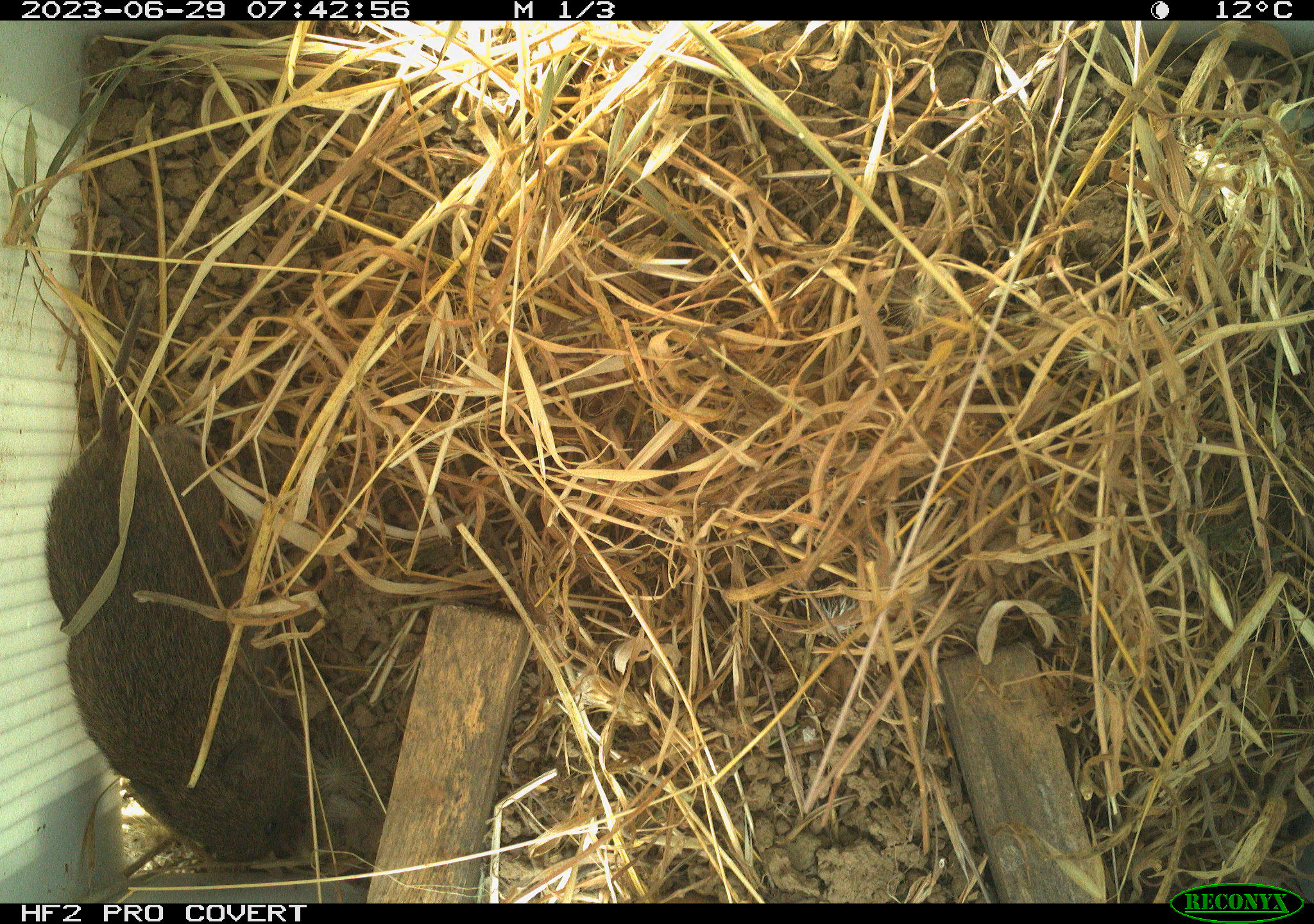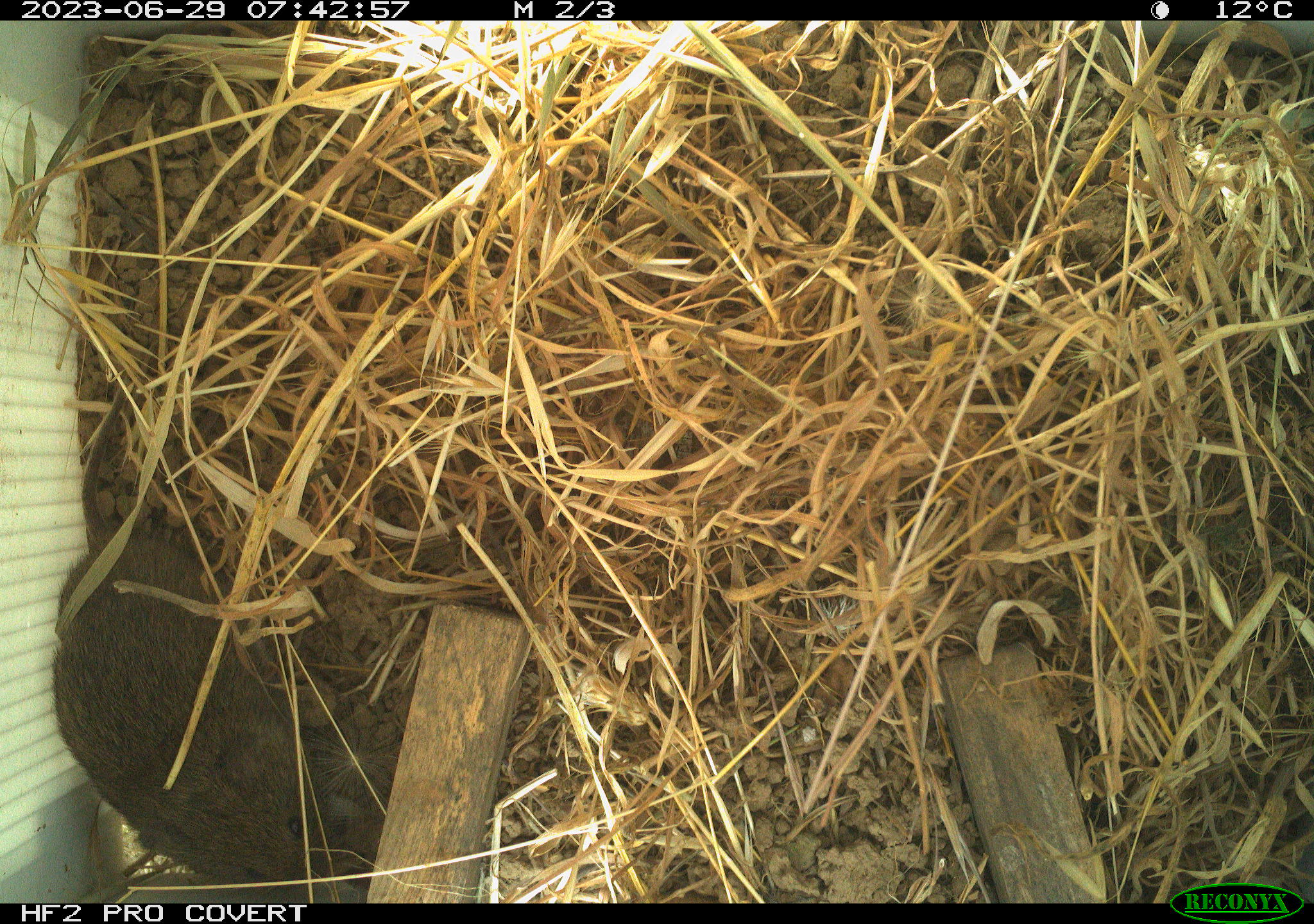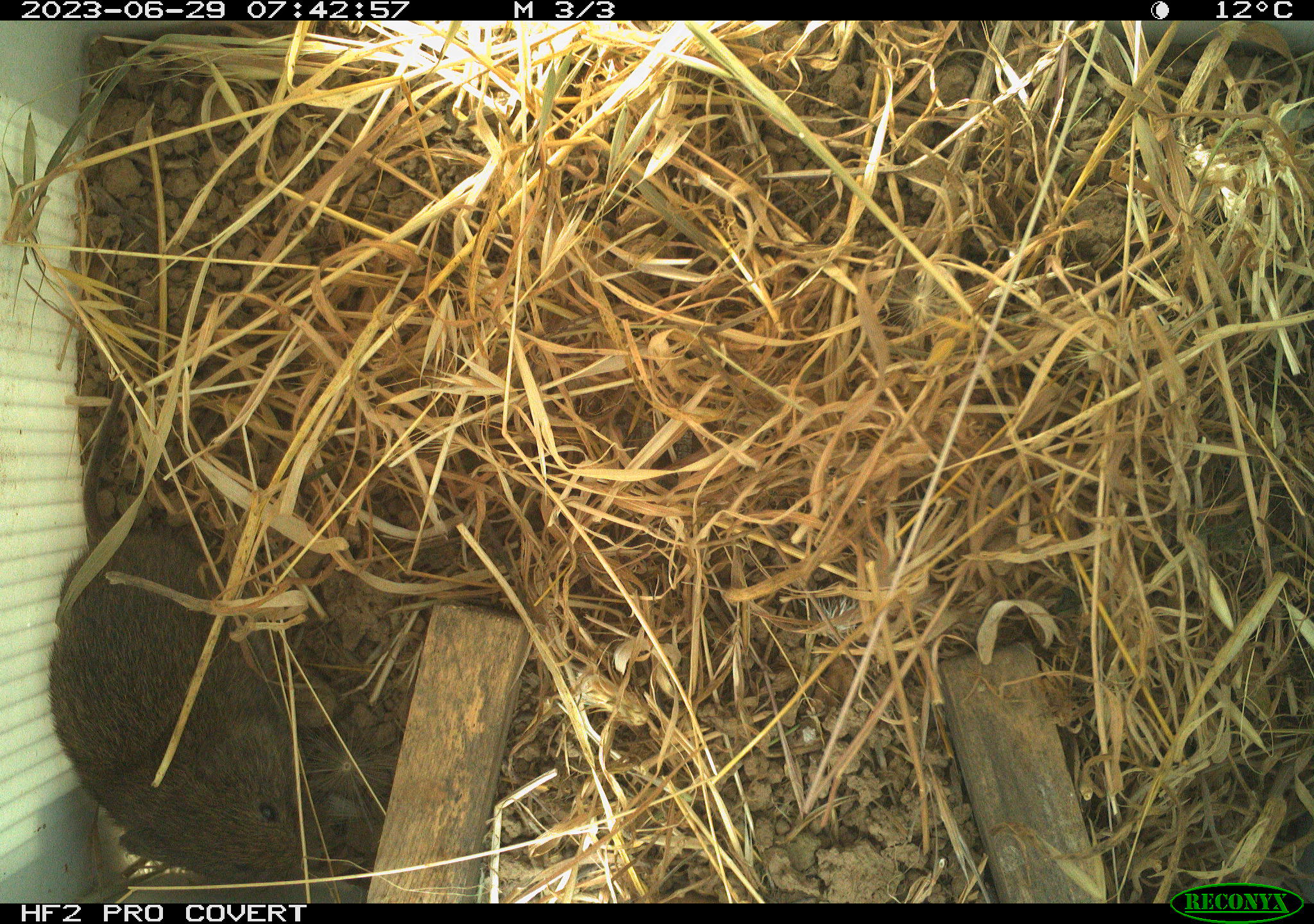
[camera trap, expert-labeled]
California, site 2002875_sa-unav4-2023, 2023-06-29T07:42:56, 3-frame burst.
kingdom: Animalia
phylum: Chordata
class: Mammalia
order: Rodentia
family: Cricetidae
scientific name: Arvicolinae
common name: voles, lemmings, and muskrats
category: arvicolinae subfamily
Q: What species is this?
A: Arvicolinae subfamily (voles, lemmings, and muskrats) (Arvicolinae).